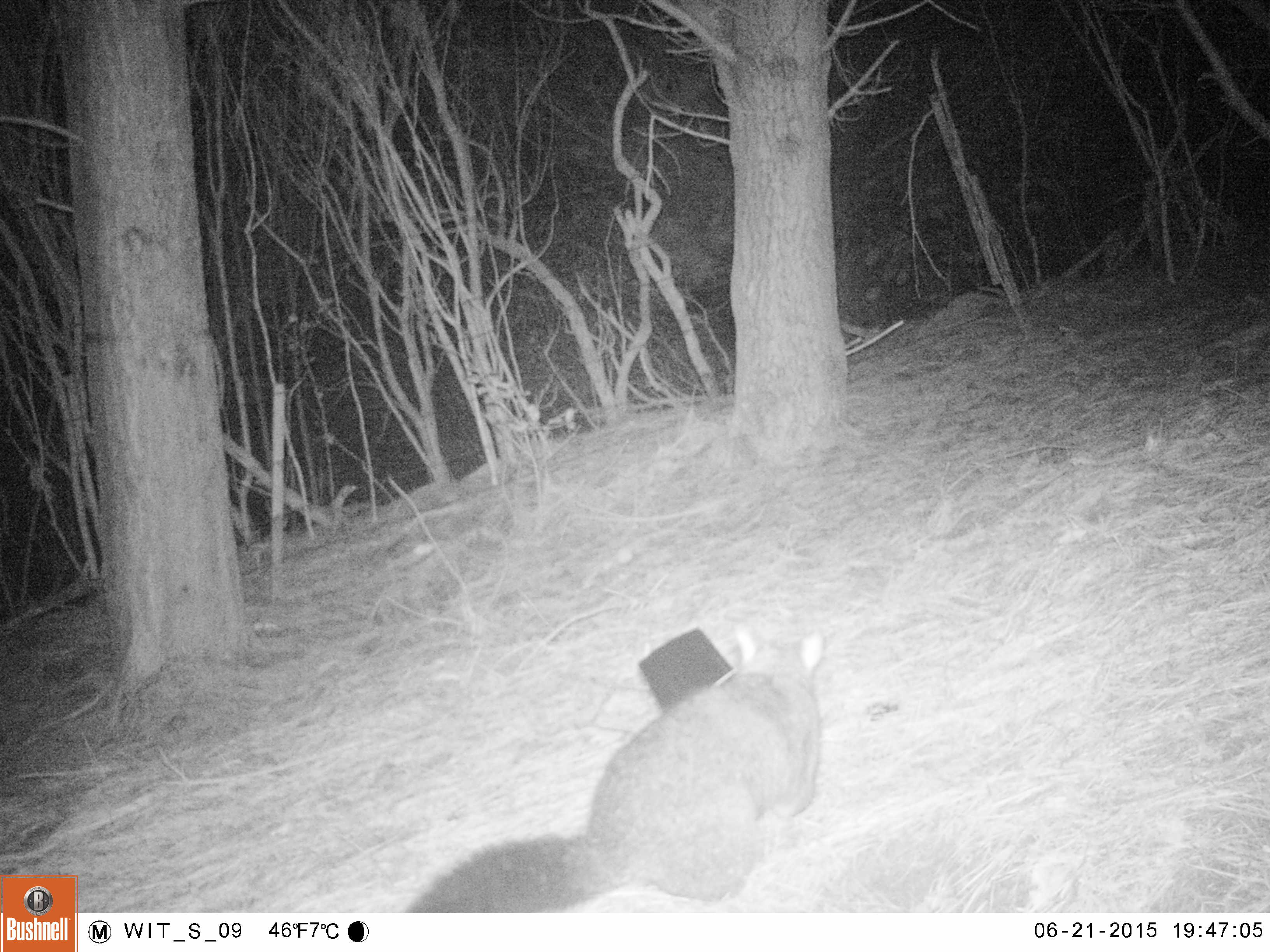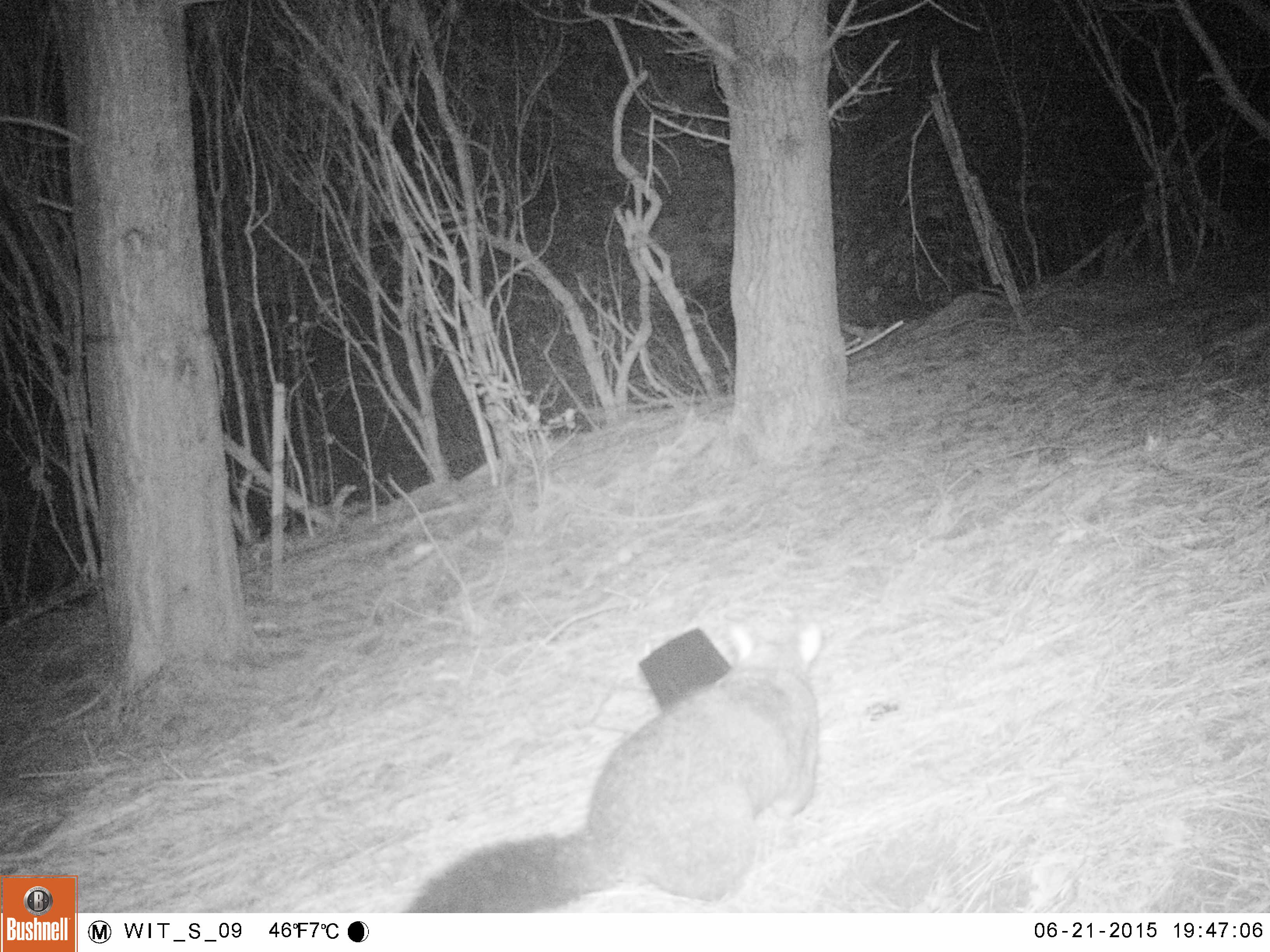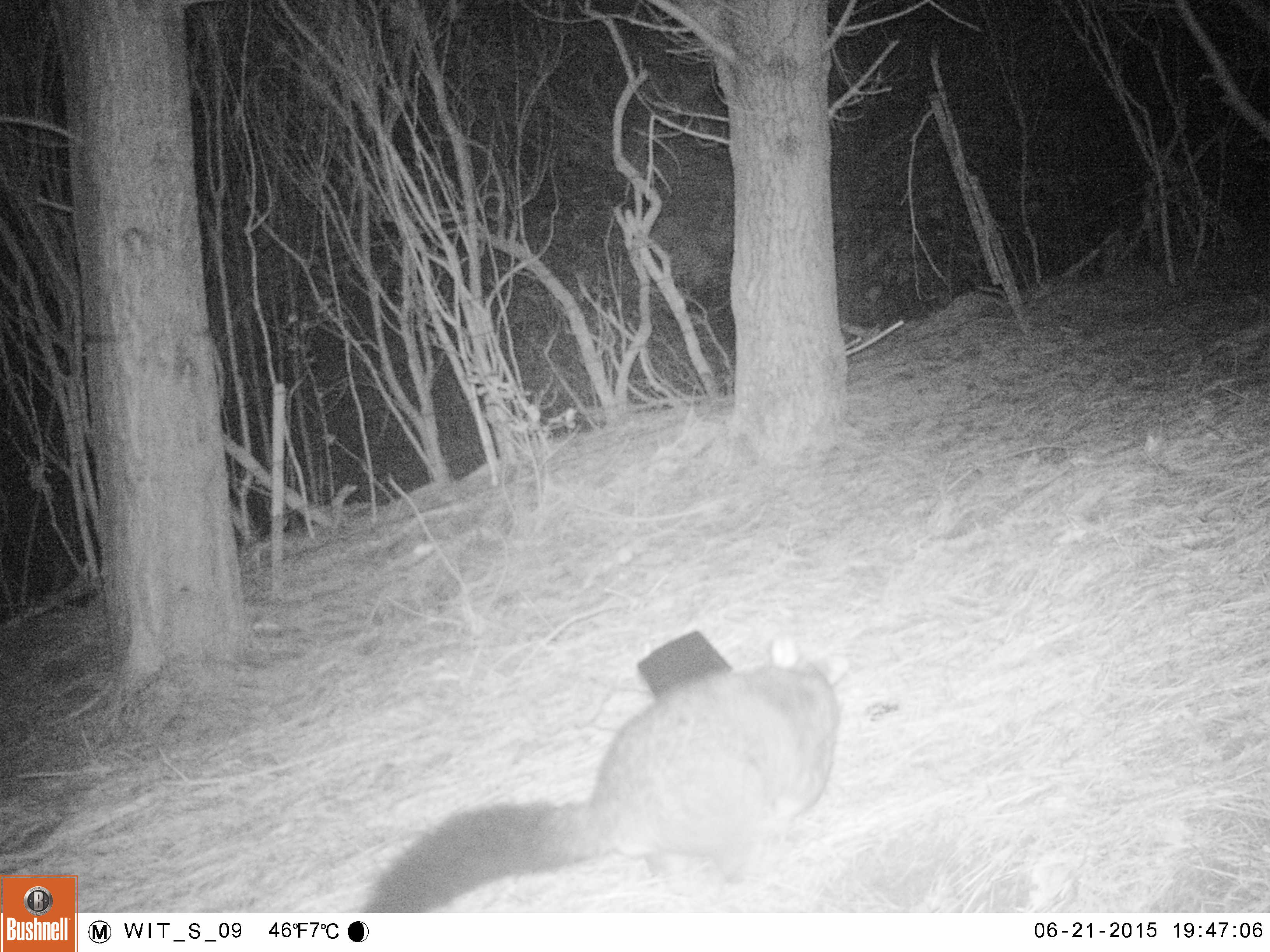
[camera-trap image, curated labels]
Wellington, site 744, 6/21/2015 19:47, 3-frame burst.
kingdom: Animalia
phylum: Chordata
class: Mammalia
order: Didelphimorphia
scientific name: Didelphimorphia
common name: possum